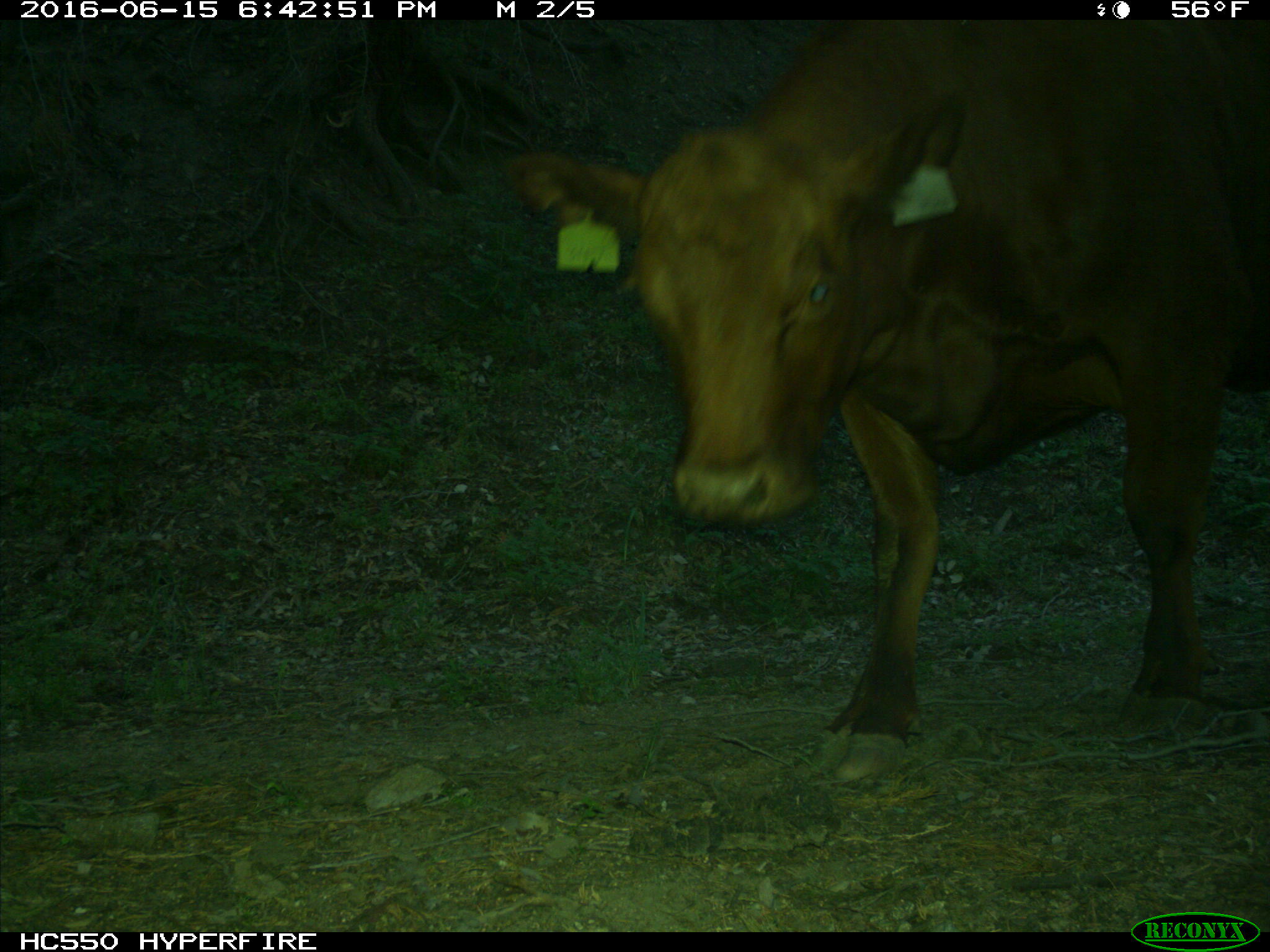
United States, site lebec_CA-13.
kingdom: Animalia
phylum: Chordata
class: Mammalia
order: Artiodactyla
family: Bovidae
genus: Bos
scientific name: Bos taurus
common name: domestic cow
Bos taurus (domestic cow).